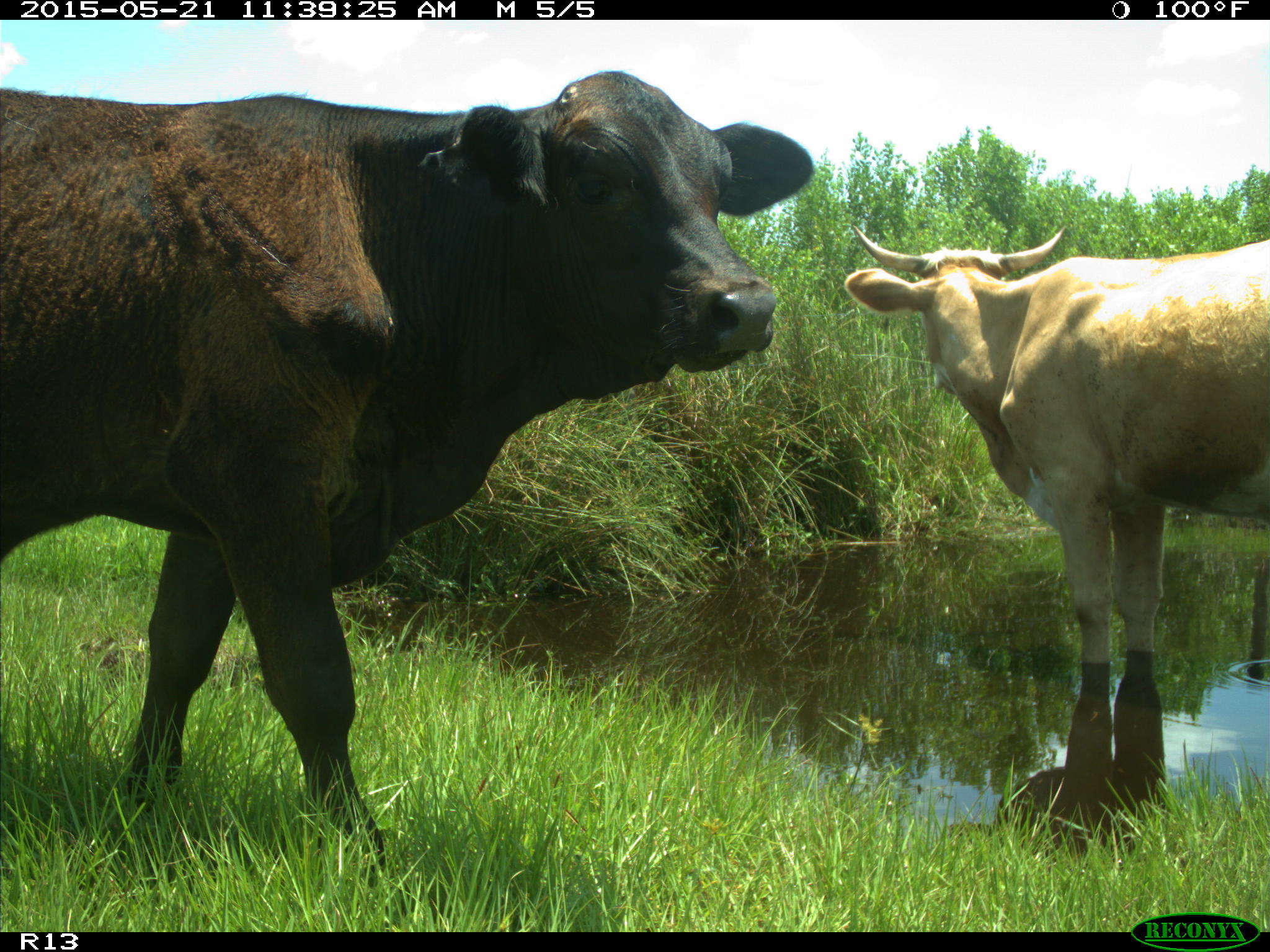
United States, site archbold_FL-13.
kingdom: Animalia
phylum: Chordata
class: Mammalia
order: Artiodactyla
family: Bovidae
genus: Bos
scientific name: Bos taurus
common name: domestic cow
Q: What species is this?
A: Bos taurus (domestic cow).